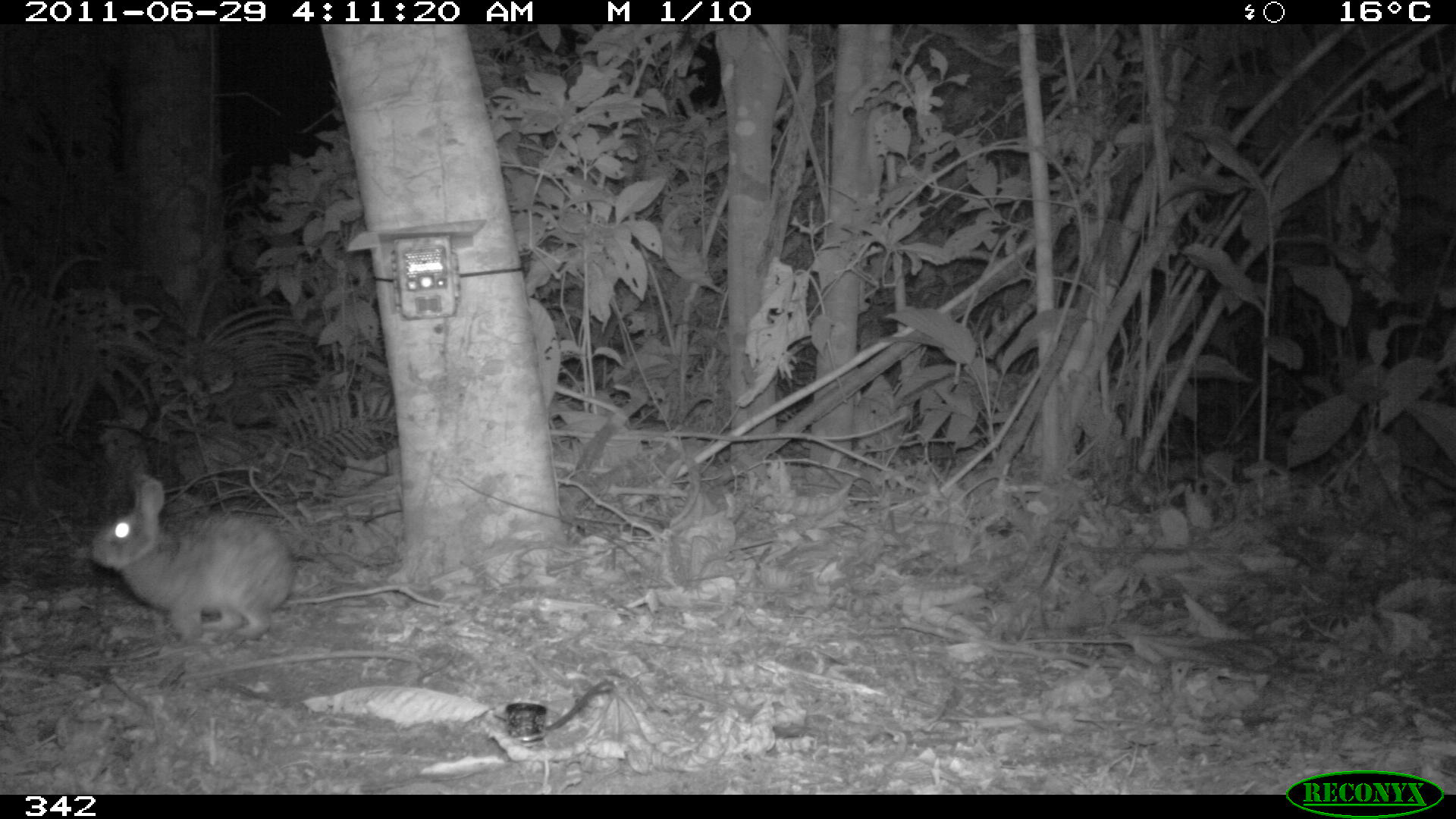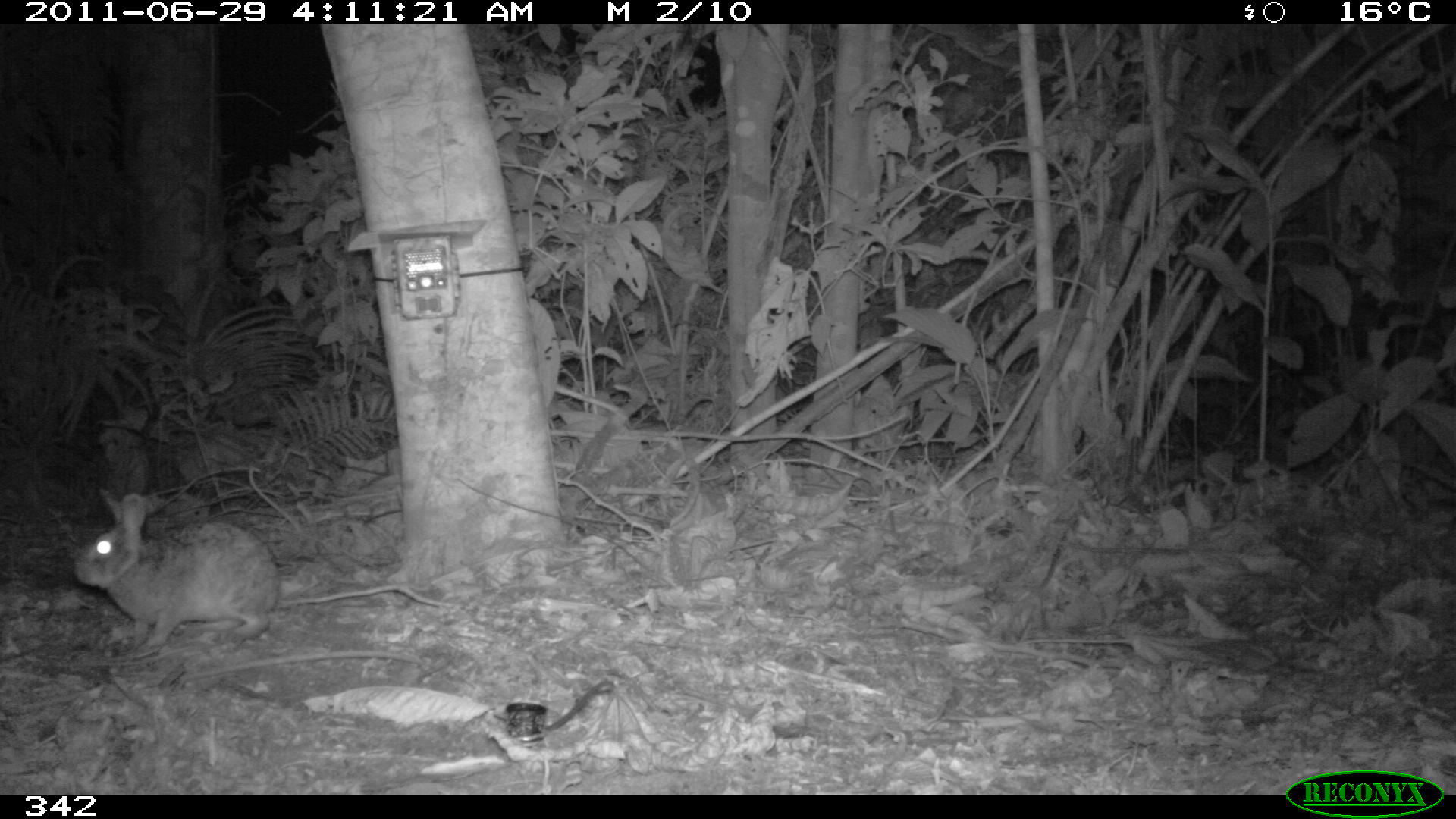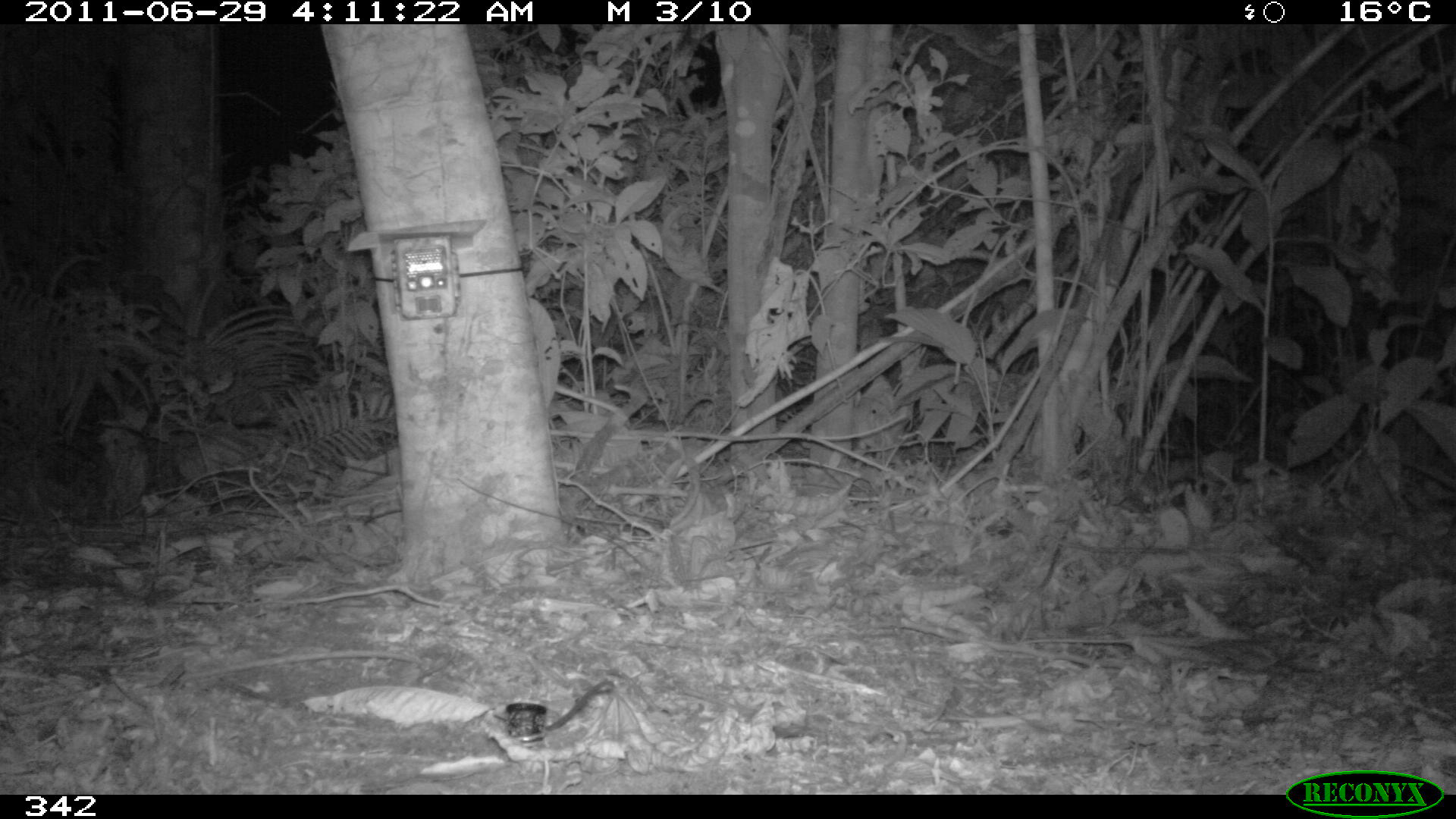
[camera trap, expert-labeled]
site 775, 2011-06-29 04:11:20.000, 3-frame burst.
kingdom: Animalia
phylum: Chordata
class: Mammalia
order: Lagomorpha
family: Leporidae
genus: Sylvilagus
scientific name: Sylvilagus brasiliensis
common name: tapeti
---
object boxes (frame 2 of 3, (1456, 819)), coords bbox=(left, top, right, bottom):
sylvilagus brasiliensis: bbox=(70, 488, 282, 653)